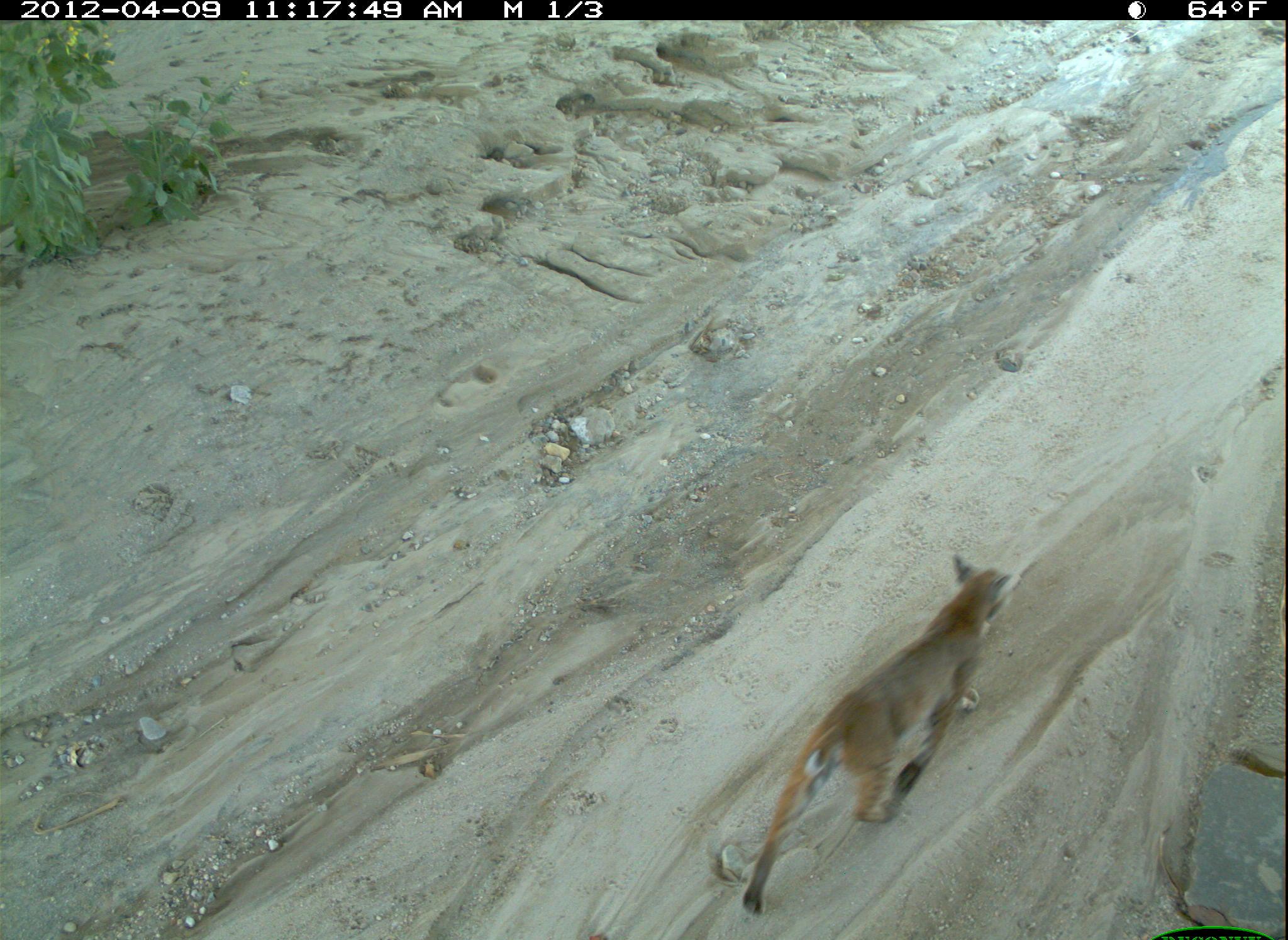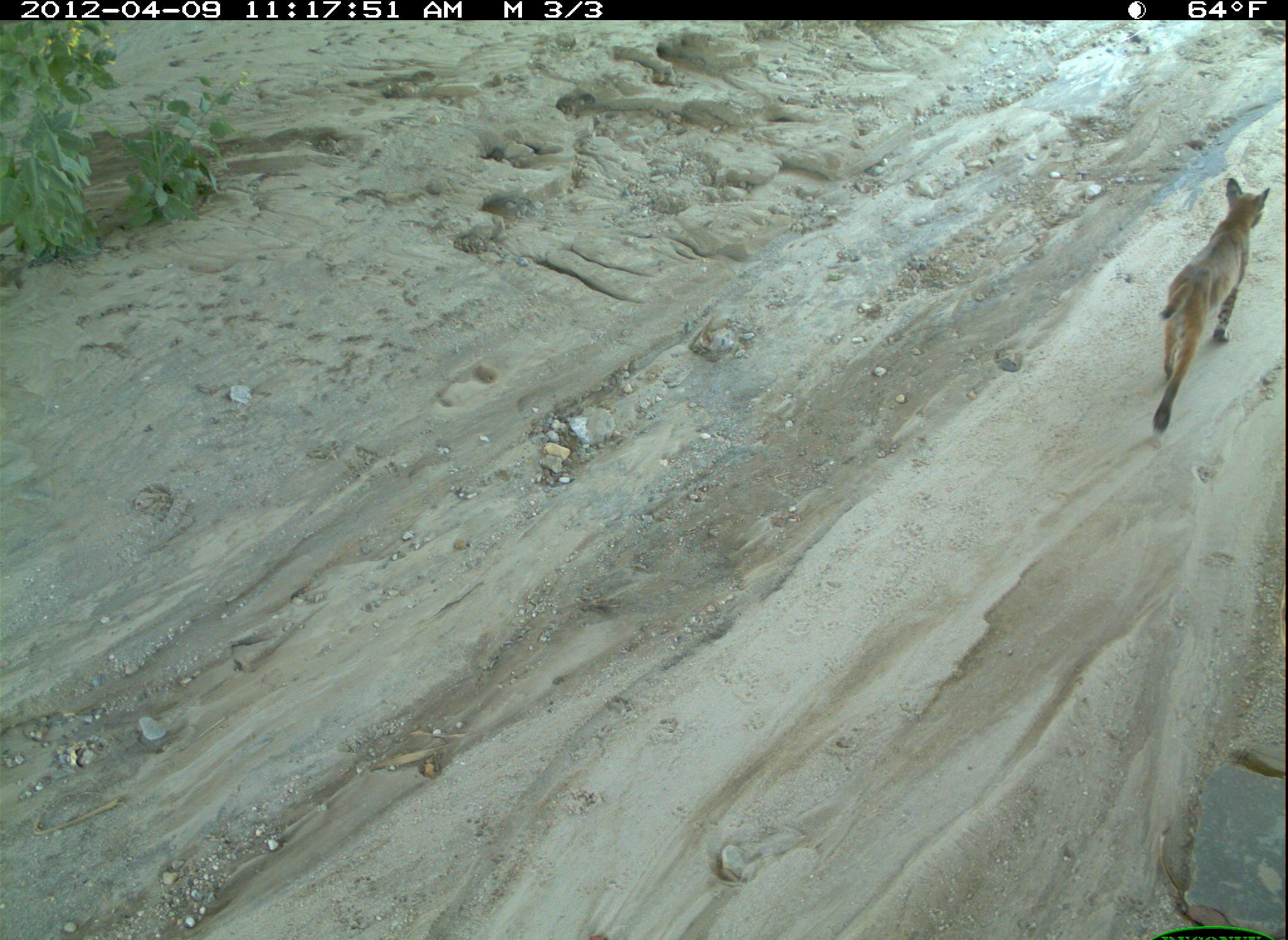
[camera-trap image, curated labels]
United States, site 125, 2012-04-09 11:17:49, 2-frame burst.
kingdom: Animalia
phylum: Chordata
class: Mammalia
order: Carnivora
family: Felidae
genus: Lynx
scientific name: Lynx rufus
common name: bobcat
Bobcat (Lynx rufus).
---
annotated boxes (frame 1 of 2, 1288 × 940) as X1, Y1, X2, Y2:
bobcat: 736, 548, 1024, 926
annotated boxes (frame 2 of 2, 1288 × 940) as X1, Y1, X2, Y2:
bobcat: 1145, 171, 1275, 443